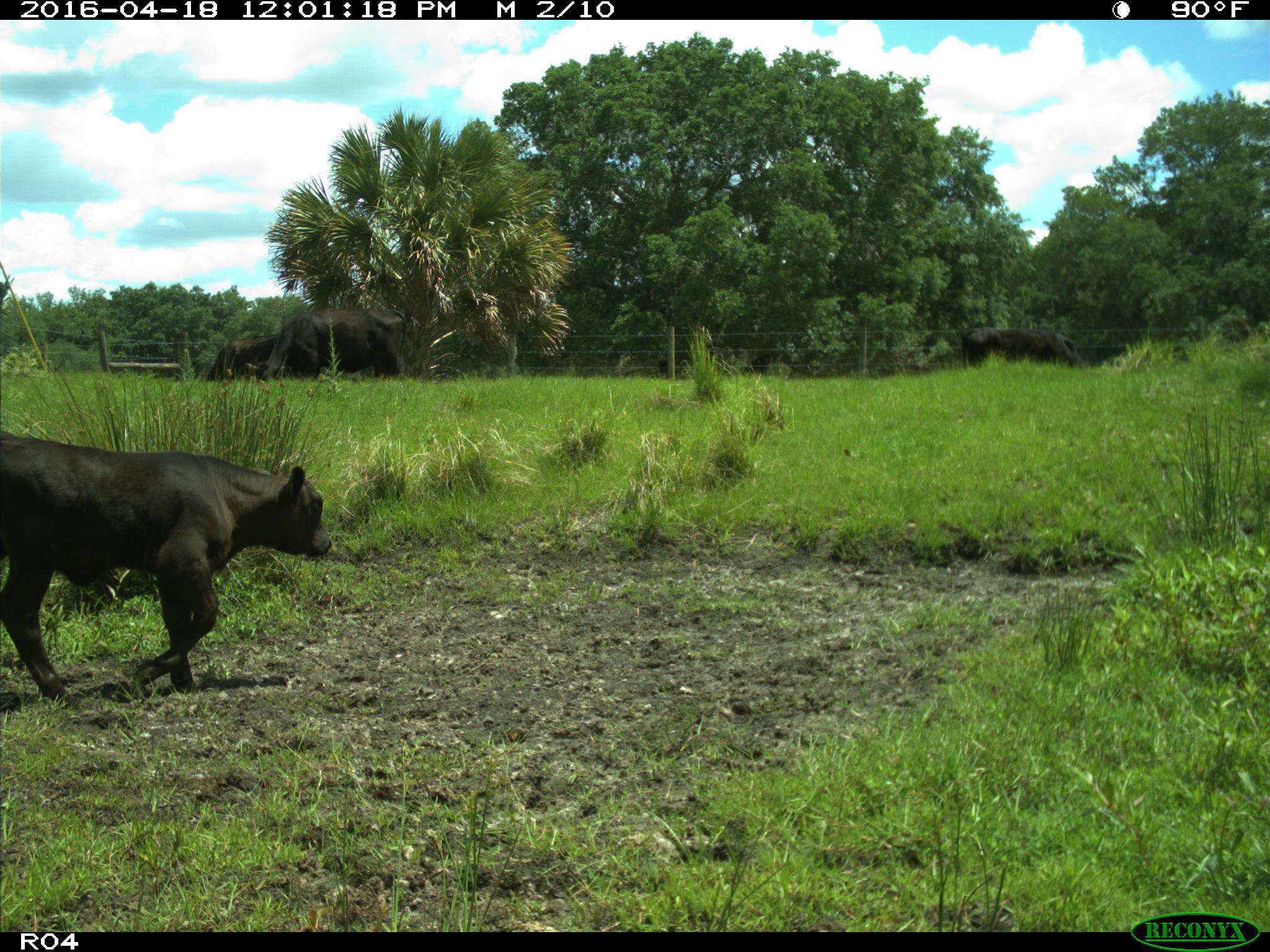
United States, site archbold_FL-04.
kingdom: Animalia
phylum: Chordata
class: Mammalia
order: Artiodactyla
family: Bovidae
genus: Bos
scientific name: Bos taurus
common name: domestic cow